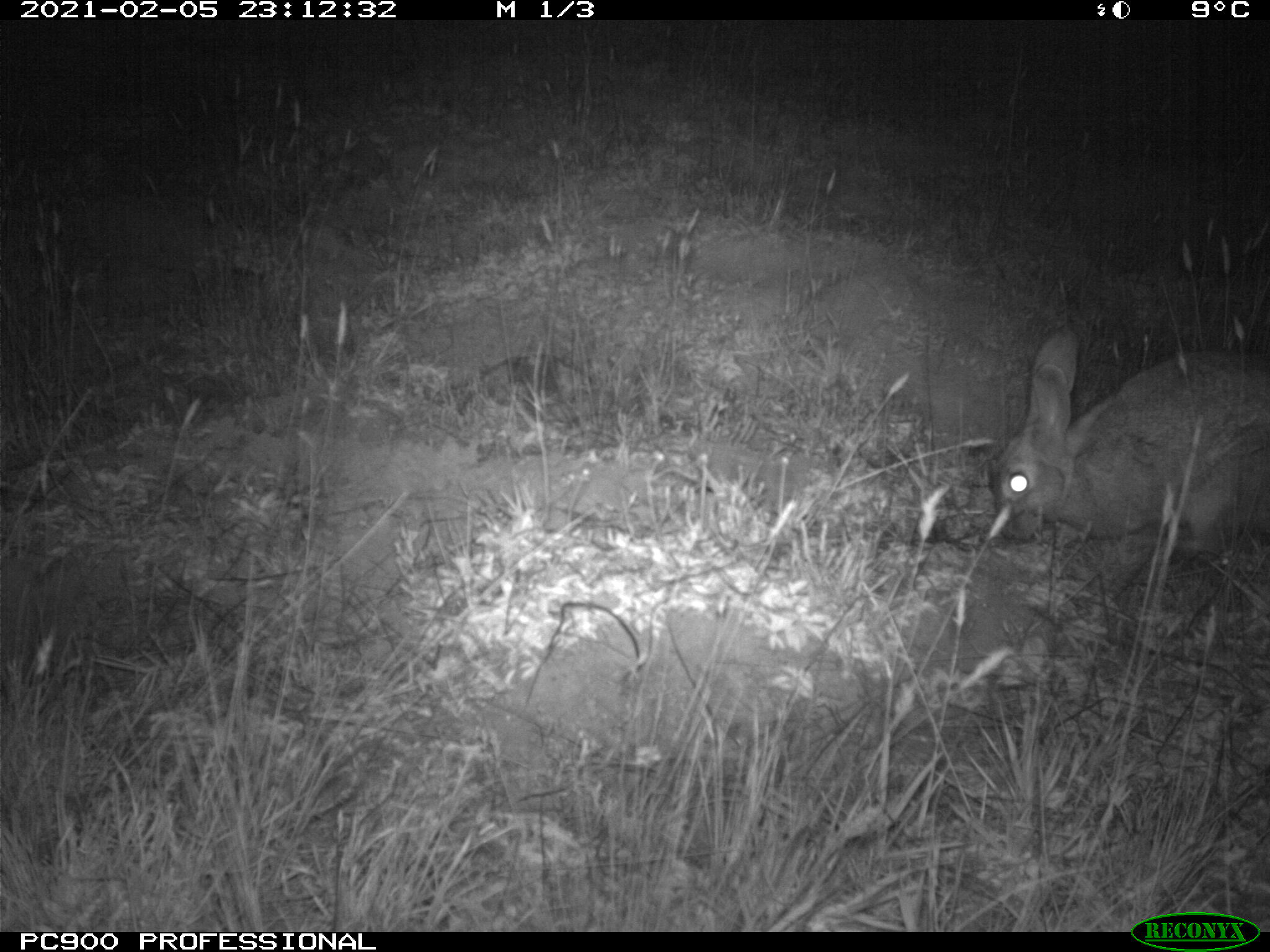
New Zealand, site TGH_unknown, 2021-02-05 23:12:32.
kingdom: Animalia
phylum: Chordata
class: Mammalia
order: Lagomorpha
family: Leporidae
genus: Oryctolagus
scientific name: Oryctolagus cuniculus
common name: european rabbit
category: rabbit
Rabbit (european rabbit) (Oryctolagus cuniculus).